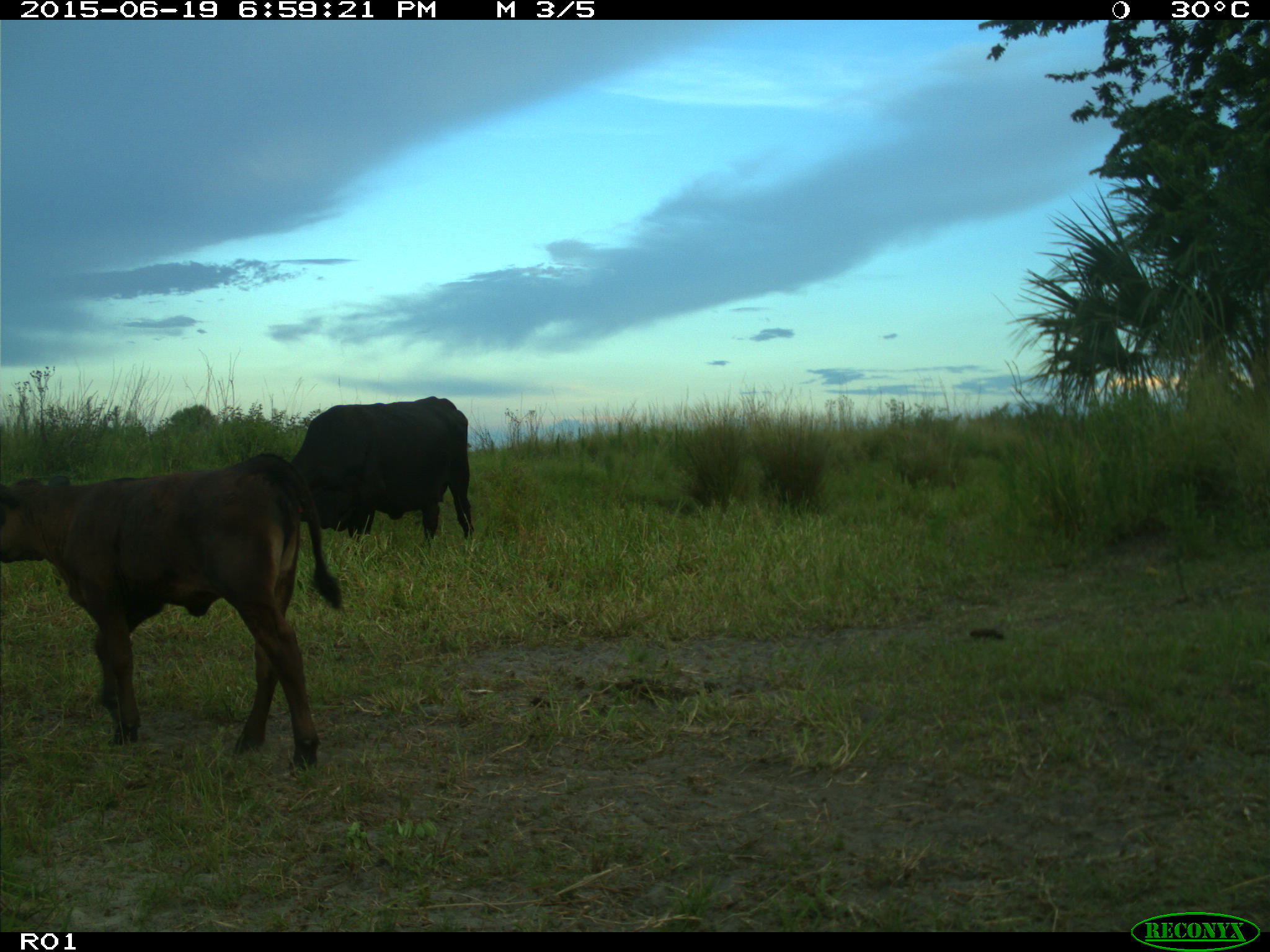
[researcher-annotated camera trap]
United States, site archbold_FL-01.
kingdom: Animalia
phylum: Chordata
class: Mammalia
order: Artiodactyla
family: Bovidae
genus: Bos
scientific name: Bos taurus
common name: domestic cow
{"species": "Bos taurus (domestic cow)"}